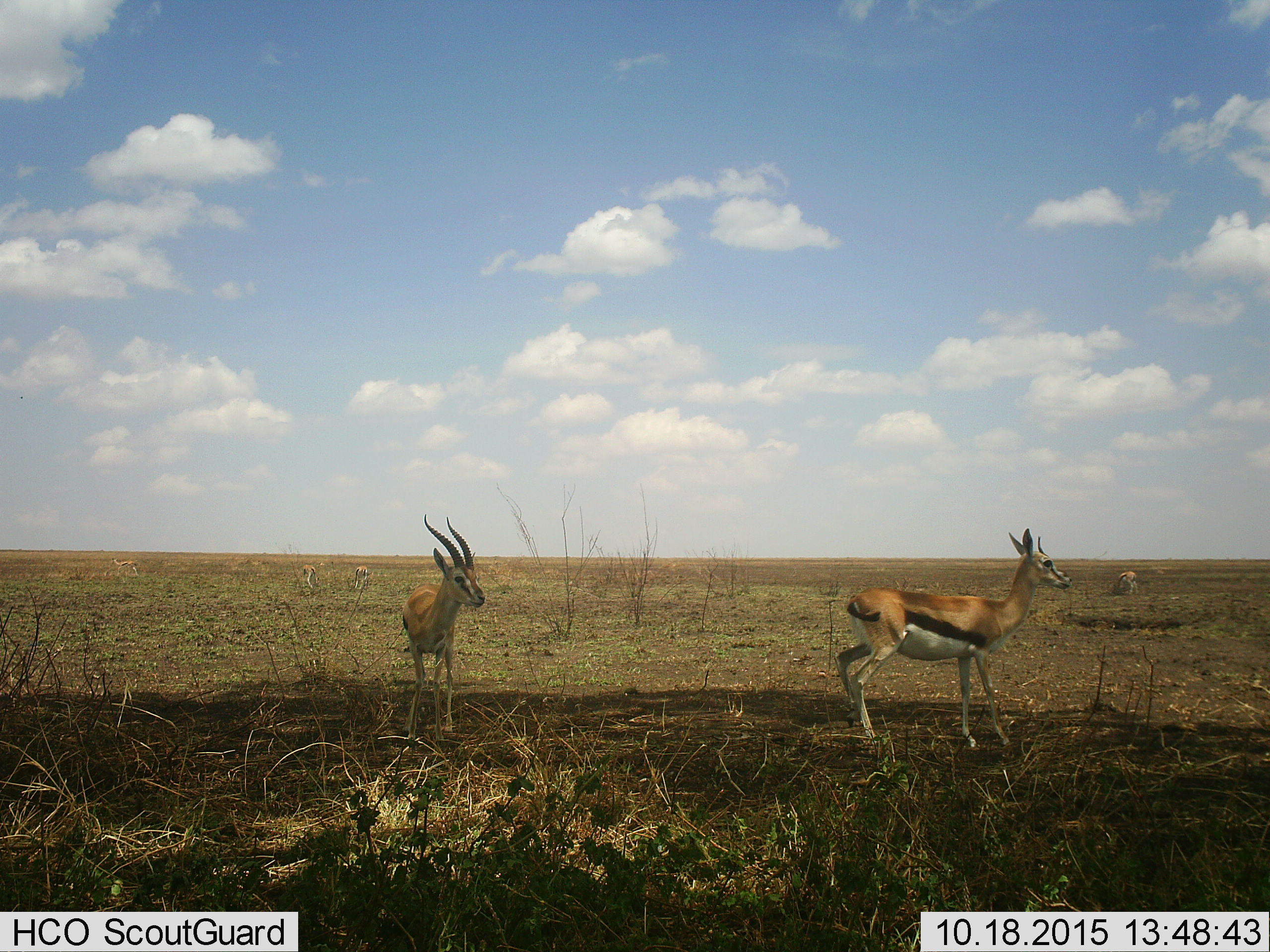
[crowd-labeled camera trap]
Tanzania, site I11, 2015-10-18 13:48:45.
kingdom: Animalia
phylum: Chordata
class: Mammalia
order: Artiodactyla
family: Bovidae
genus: Eudorcas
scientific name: Eudorcas thomsonii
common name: thomson's gazelle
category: gazellethomsons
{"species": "gazellethomsons (thomson's gazelle) (Eudorcas thomsonii)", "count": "6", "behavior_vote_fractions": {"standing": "90%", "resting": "0%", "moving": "10%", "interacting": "0%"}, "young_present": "0%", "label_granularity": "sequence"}